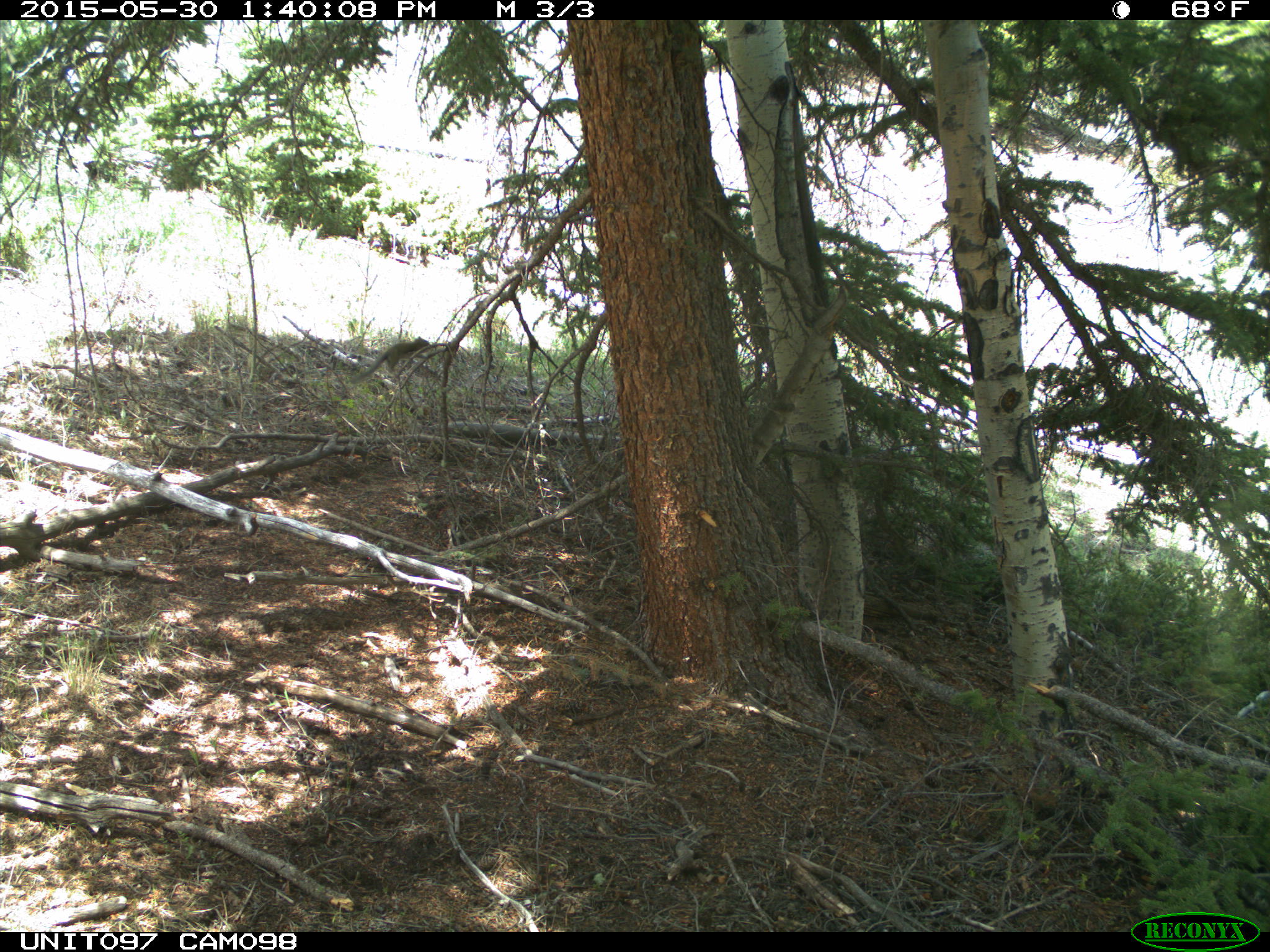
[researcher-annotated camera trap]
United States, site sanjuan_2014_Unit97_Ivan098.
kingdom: Animalia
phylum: Chordata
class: Mammalia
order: Rodentia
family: Sciuridae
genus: Tamiasciurus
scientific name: Tamiasciurus hudsonicus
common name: american red squirrel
Tamiasciurus hudsonicus (american red squirrel).